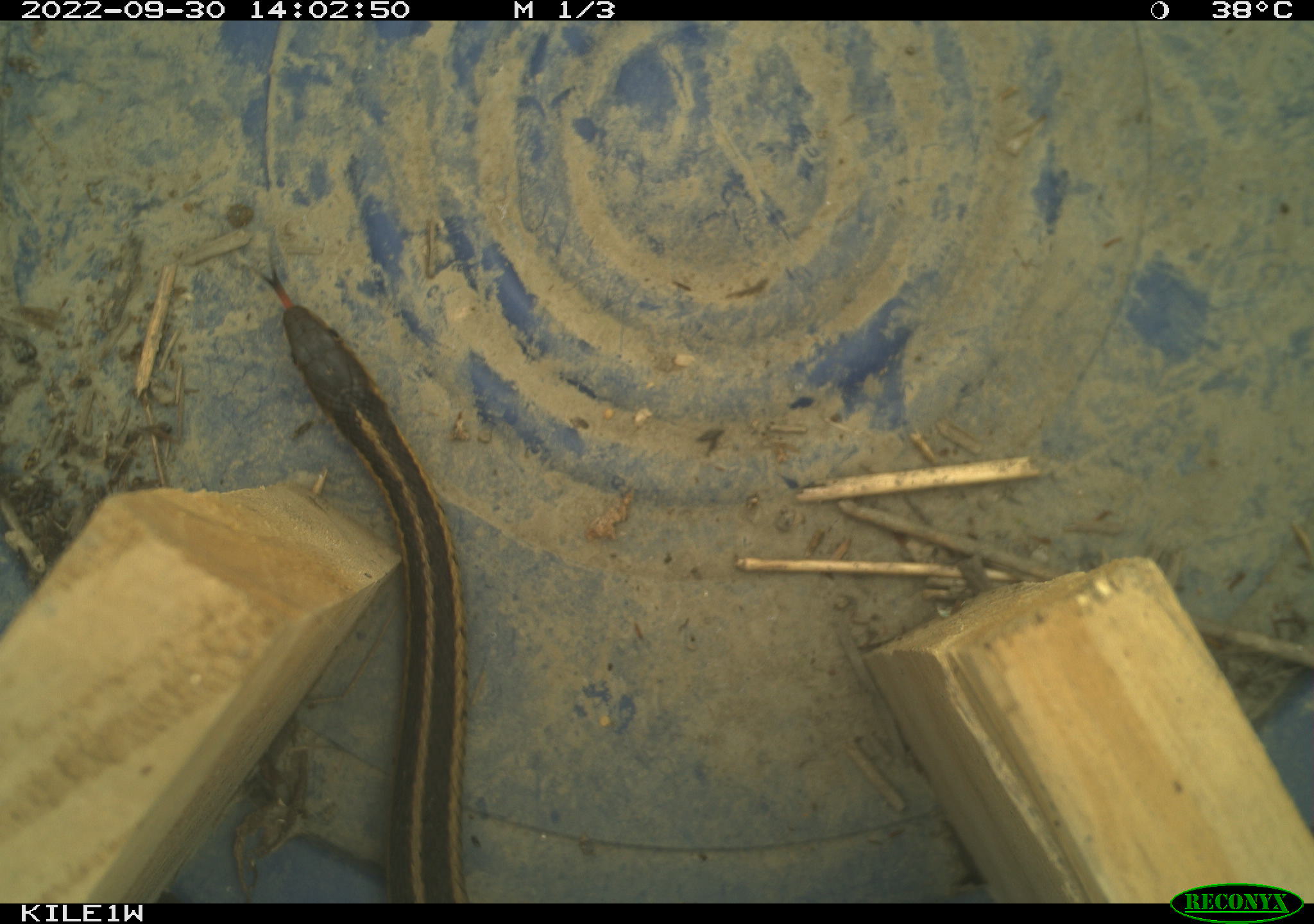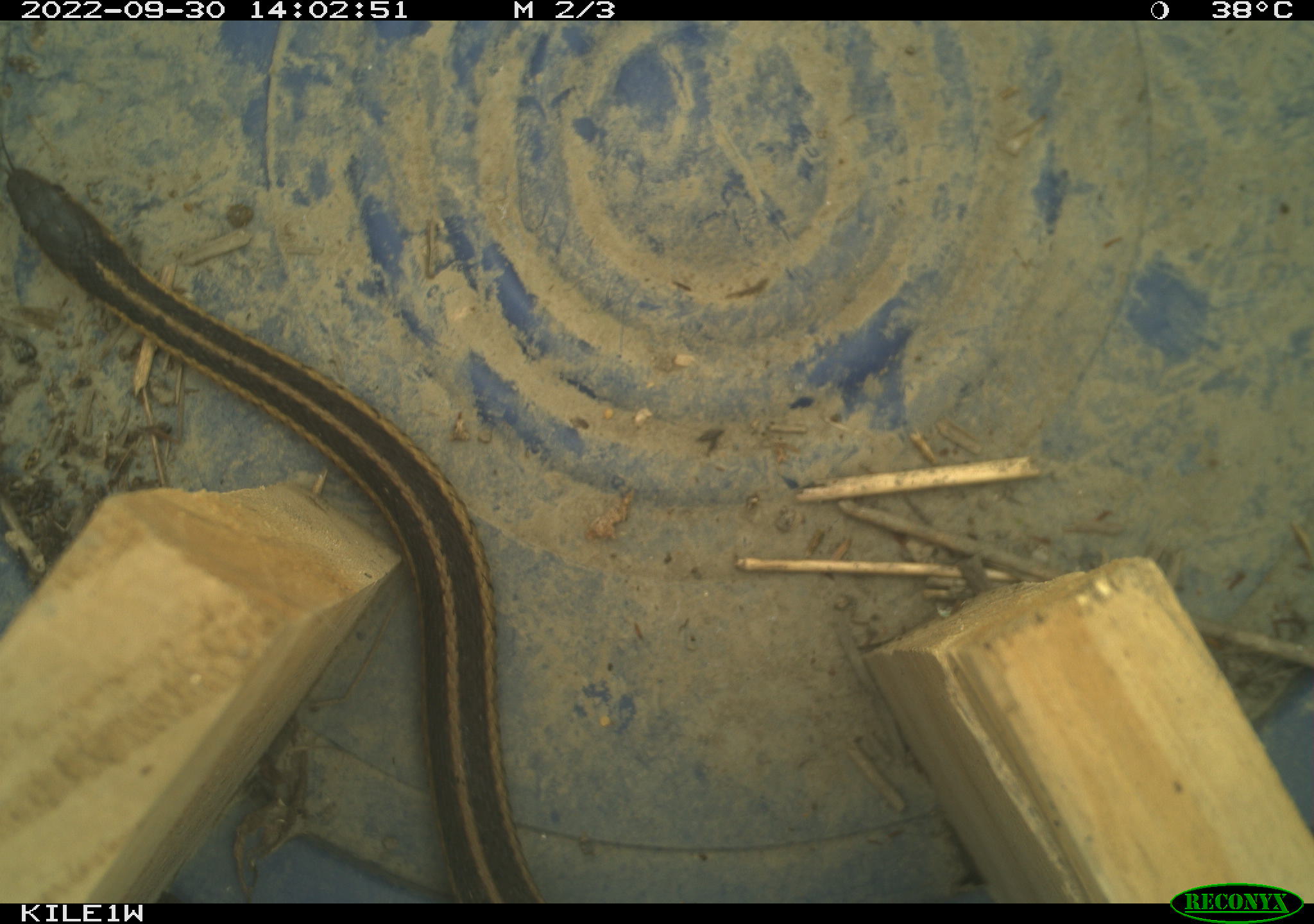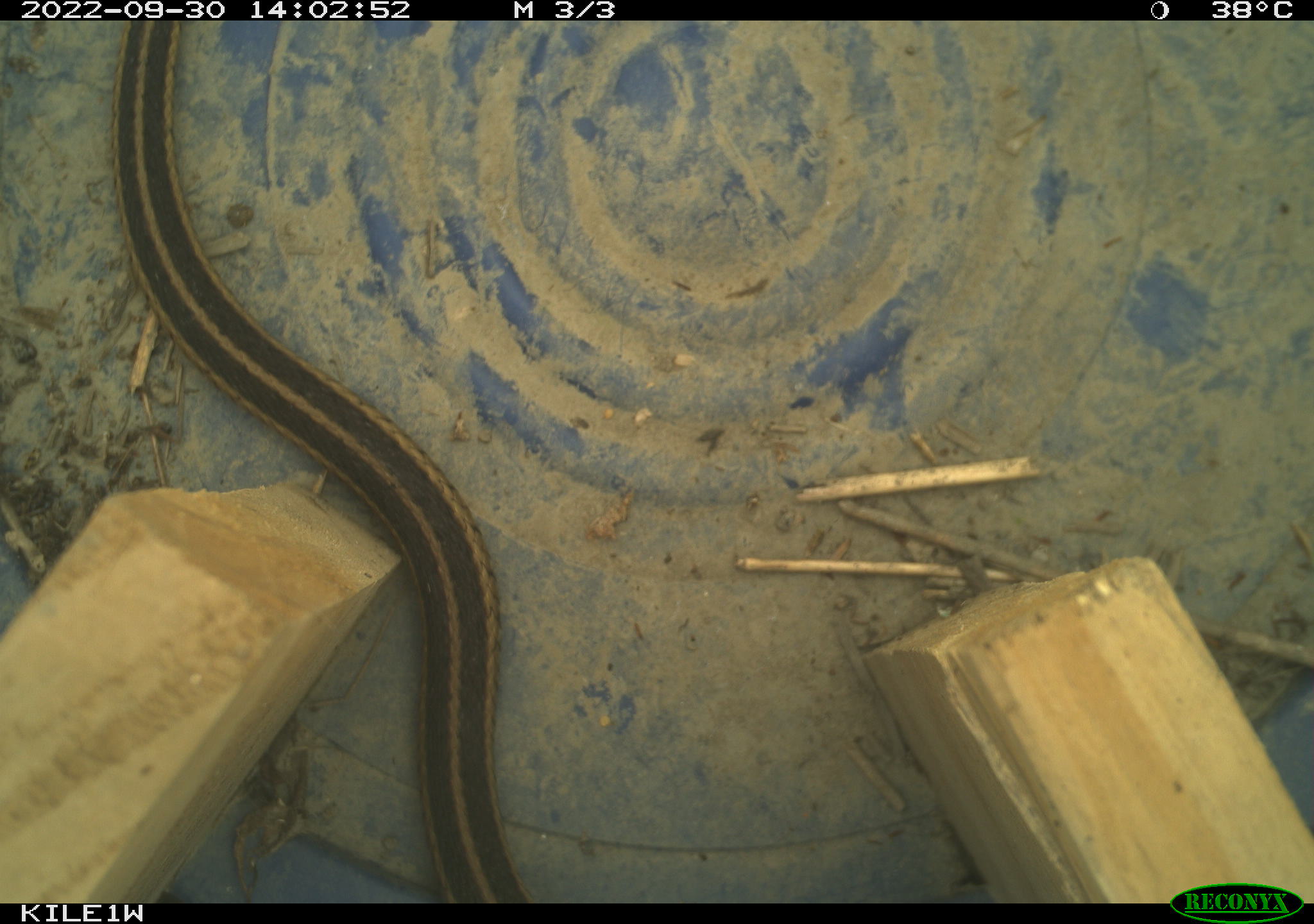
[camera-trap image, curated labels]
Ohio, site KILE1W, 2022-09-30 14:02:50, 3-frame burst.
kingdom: Animalia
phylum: Chordata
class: Reptilia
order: Squamata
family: Colubridae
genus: Thamnophis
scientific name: Thamnophis sirtalis sirtalis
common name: eastern gartersnake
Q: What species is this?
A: Eastern gartersnake (Thamnophis sirtalis sirtalis).